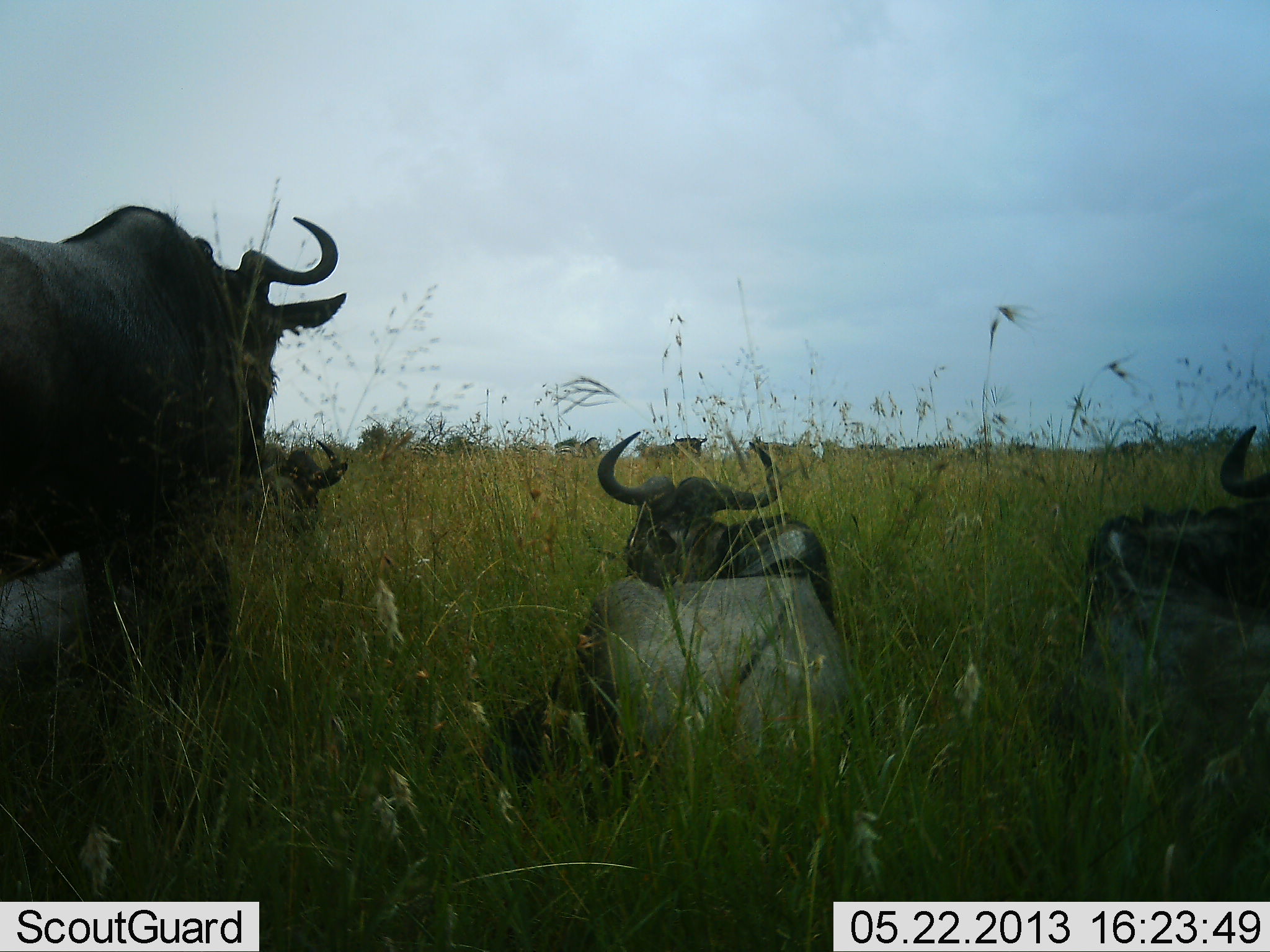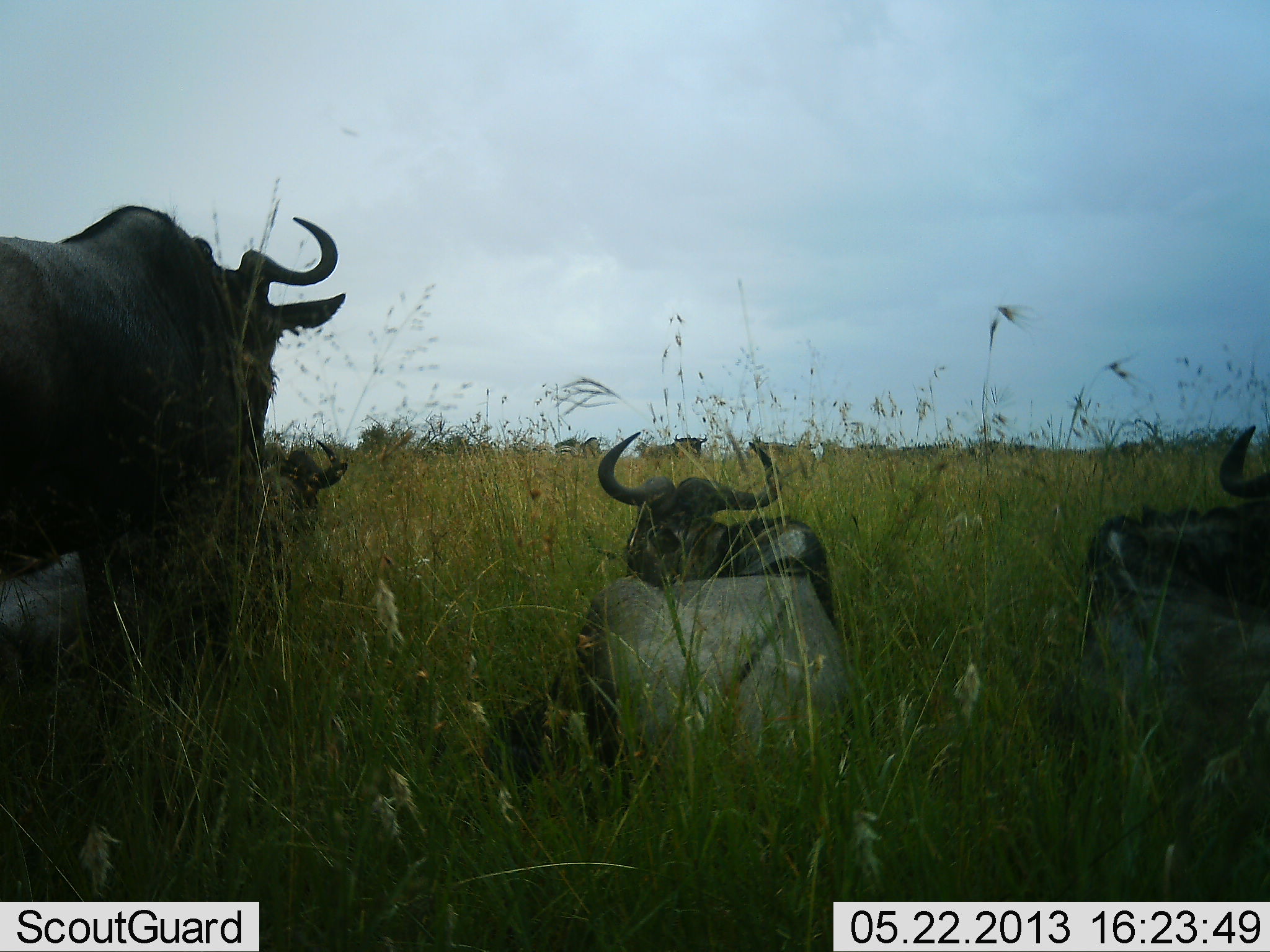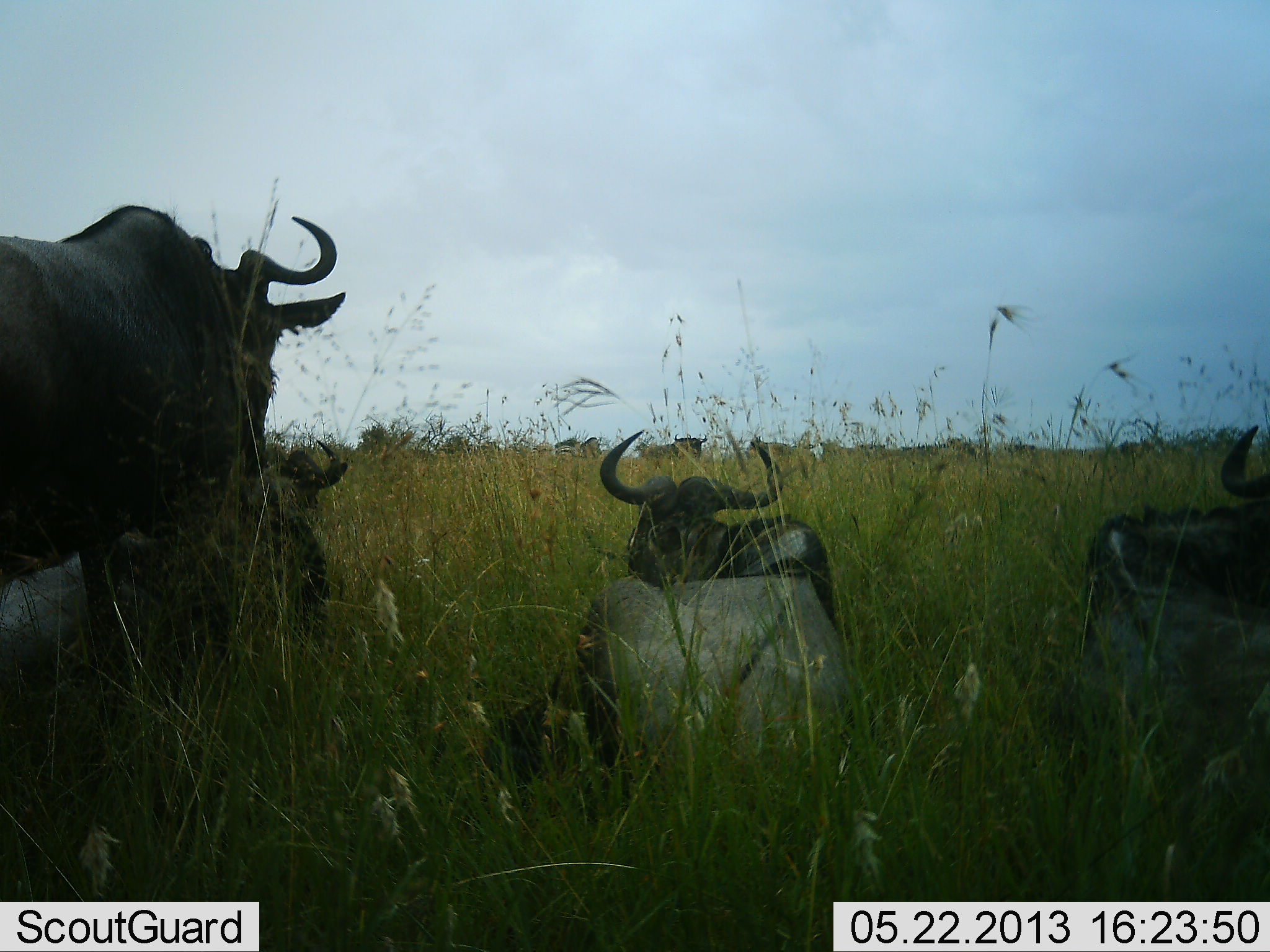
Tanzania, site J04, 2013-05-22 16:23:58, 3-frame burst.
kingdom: Animalia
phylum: Chordata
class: Mammalia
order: Artiodactyla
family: Bovidae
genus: Connochaetes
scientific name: Connochaetes taurinus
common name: blue wildebeest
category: wildebeest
Wildebeest (blue wildebeest) (Connochaetes taurinus), count 11-50. Behavior (volunteer vote fractions): standing 65%, resting 88%, moving 18%, interacting 0%. Young present (vote fraction): 0%. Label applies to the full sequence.